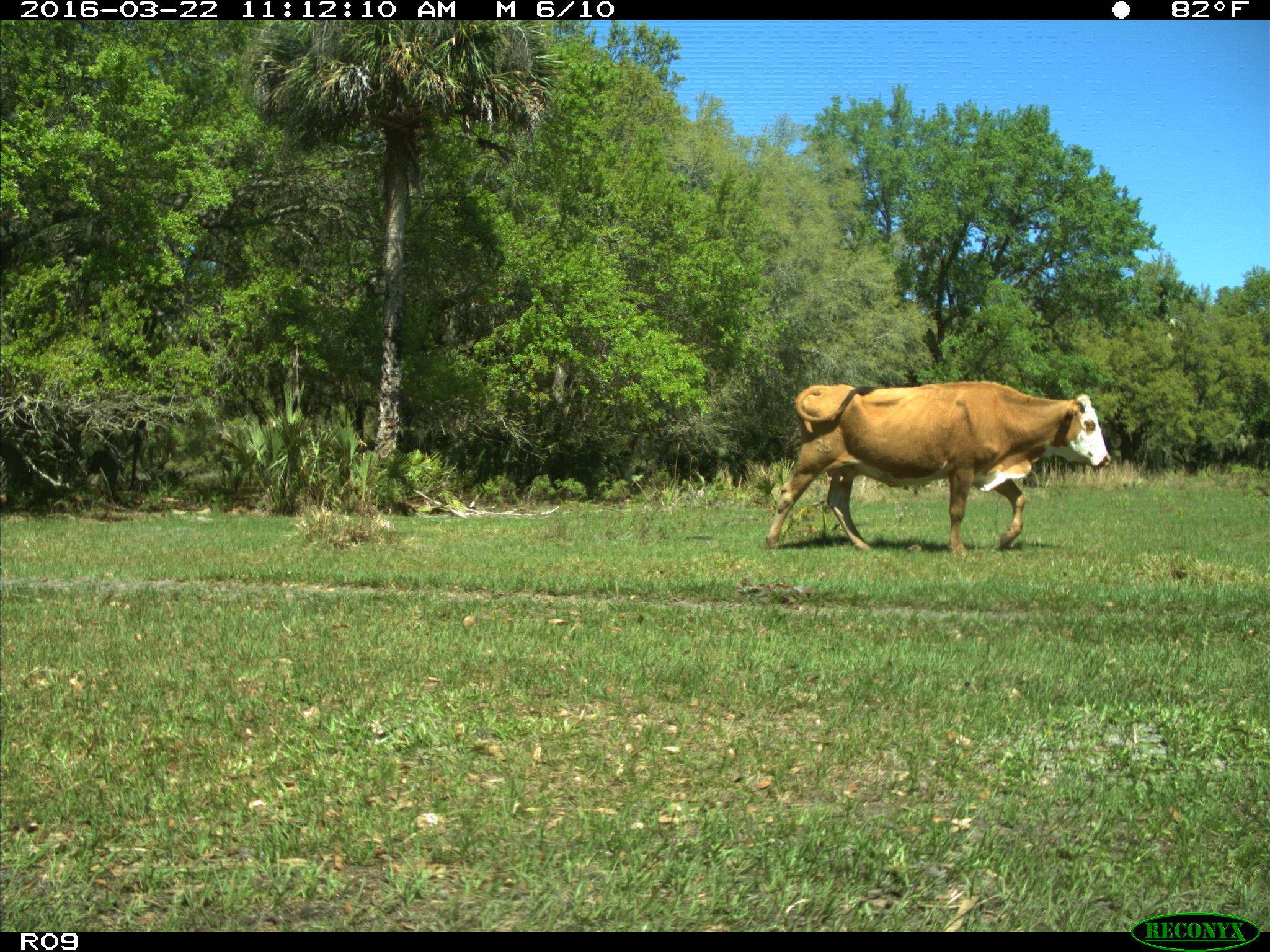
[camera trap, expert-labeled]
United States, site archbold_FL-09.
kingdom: Animalia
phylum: Chordata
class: Mammalia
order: Artiodactyla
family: Bovidae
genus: Bos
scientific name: Bos taurus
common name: domestic cow